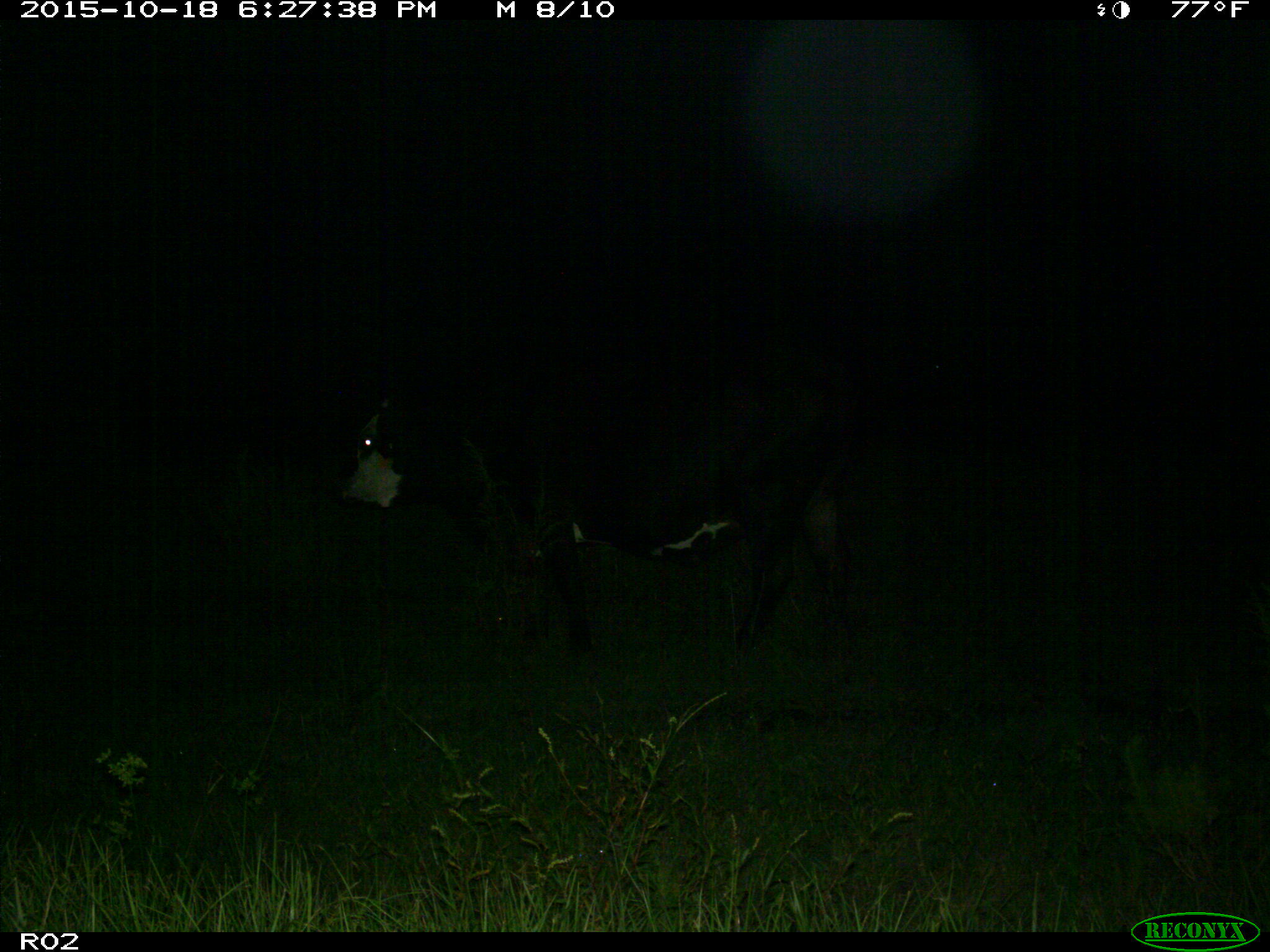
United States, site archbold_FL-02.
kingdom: Animalia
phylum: Chordata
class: Mammalia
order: Artiodactyla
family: Bovidae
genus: Bos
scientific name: Bos taurus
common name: domestic cow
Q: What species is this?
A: Bos taurus (domestic cow).